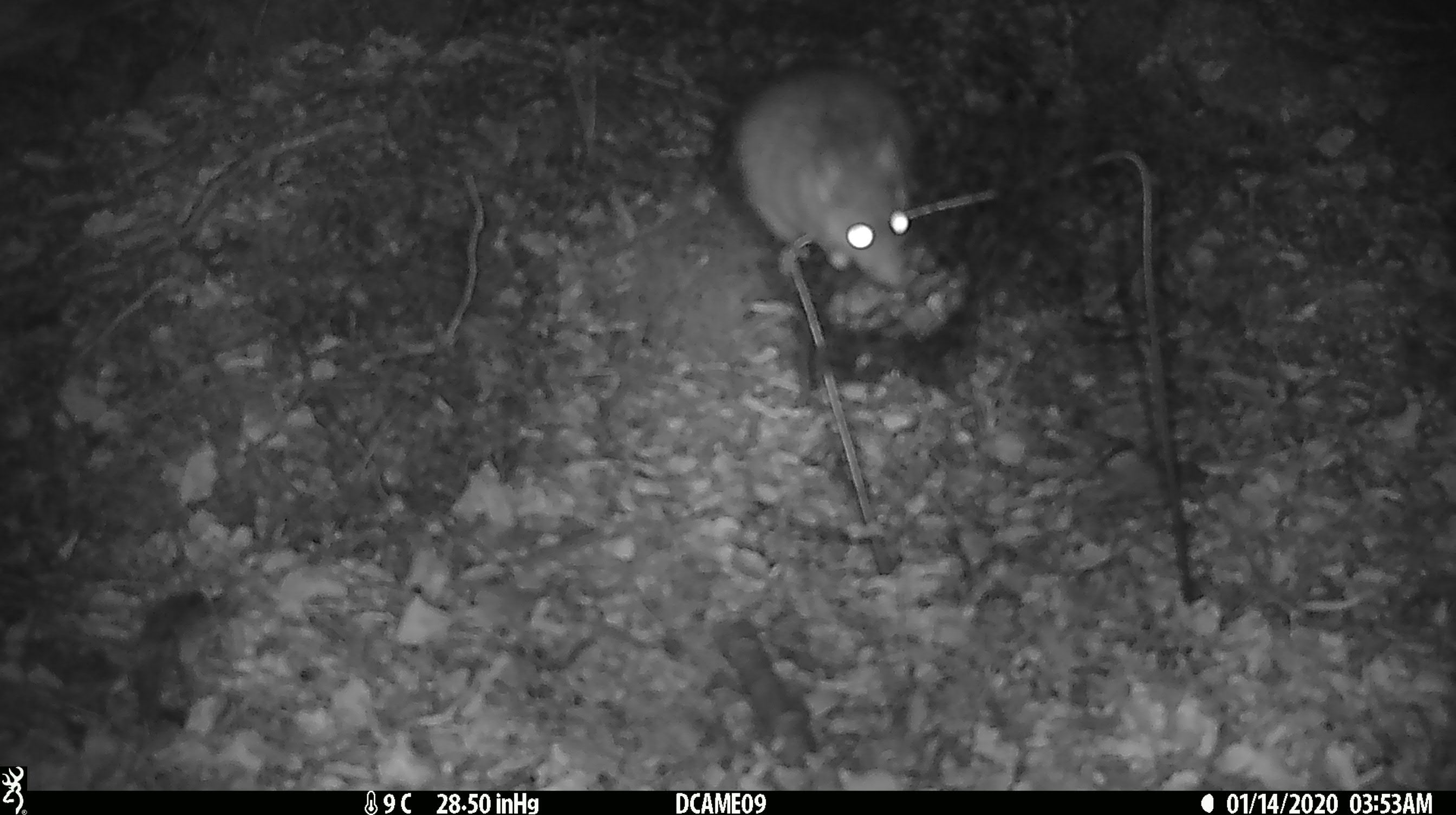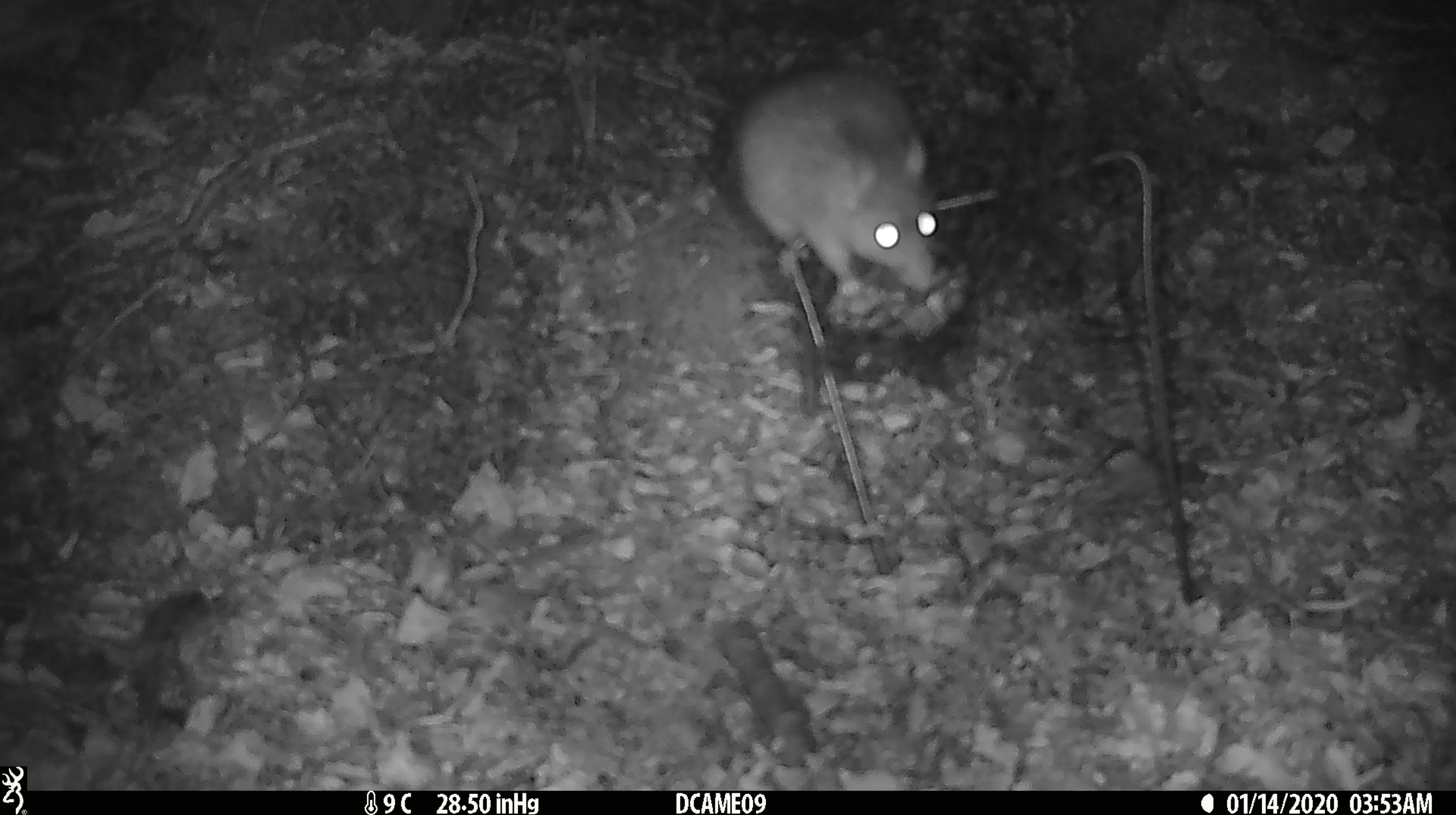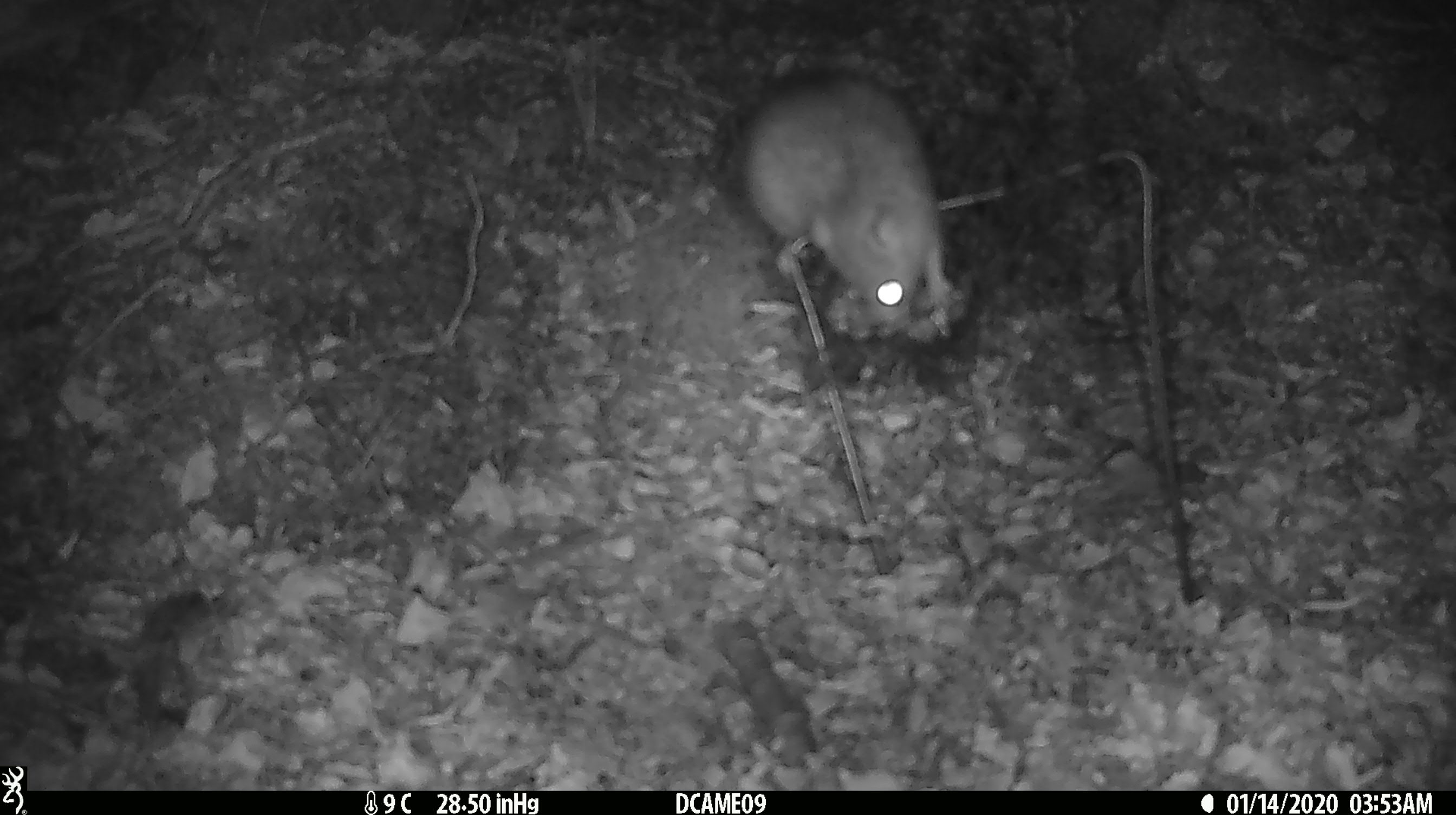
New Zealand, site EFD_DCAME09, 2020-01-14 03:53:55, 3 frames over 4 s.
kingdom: Animalia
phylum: Chordata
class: Mammalia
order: Rodentia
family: Muridae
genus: Rattus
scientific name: Rattus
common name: rat